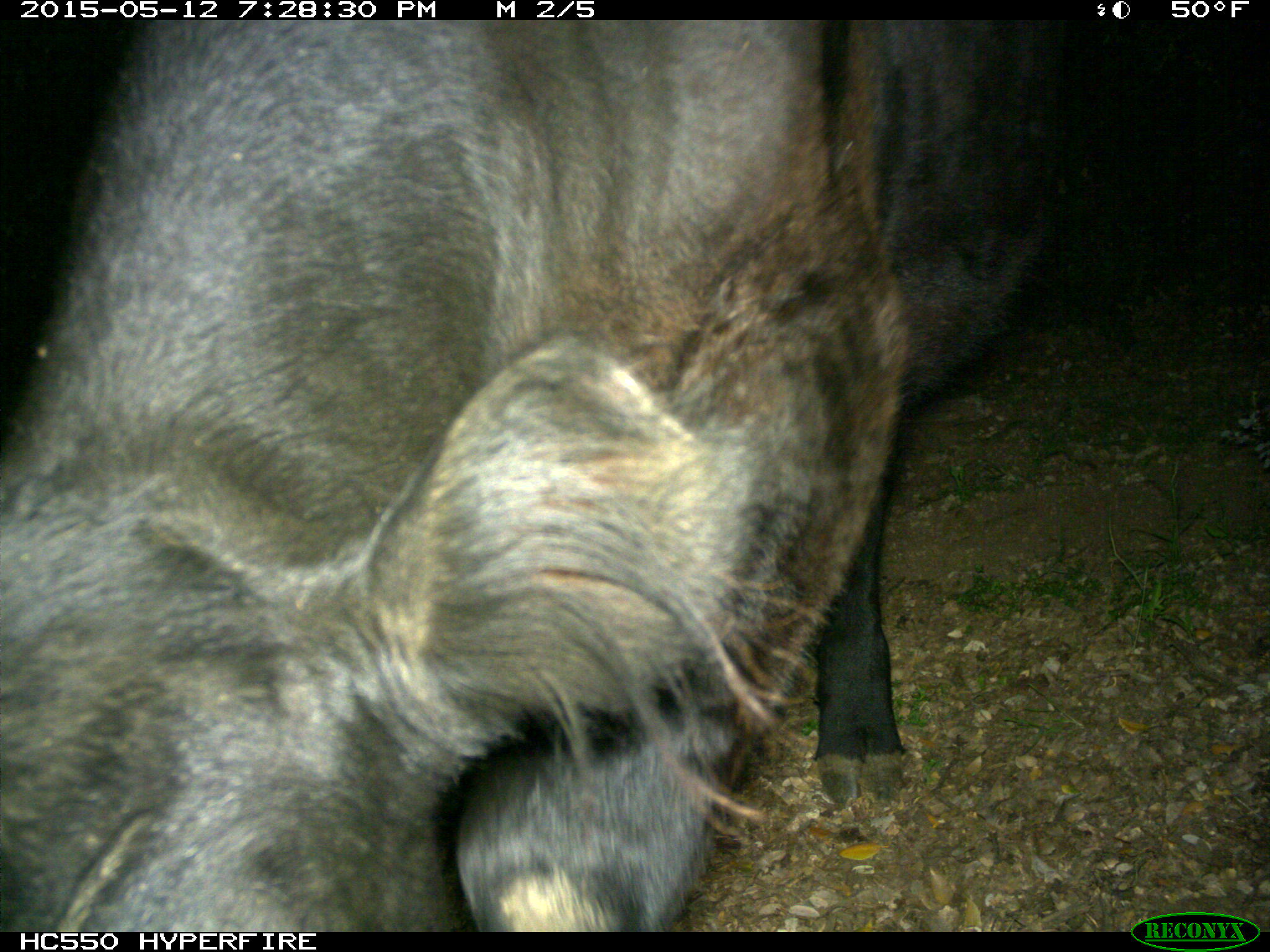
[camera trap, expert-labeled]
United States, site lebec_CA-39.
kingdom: Animalia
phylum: Chordata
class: Mammalia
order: Artiodactyla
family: Bovidae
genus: Bos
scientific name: Bos taurus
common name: domestic cow